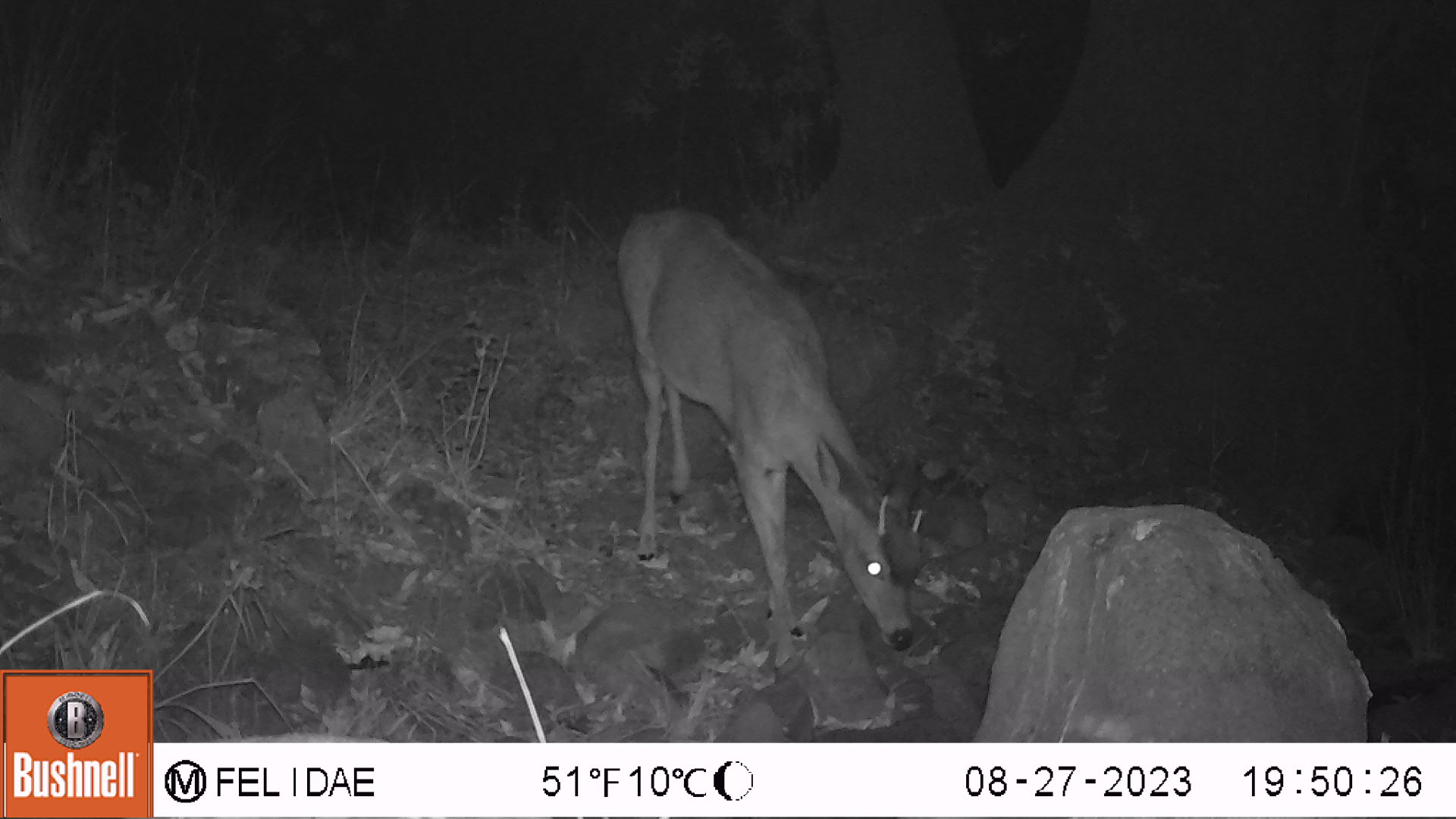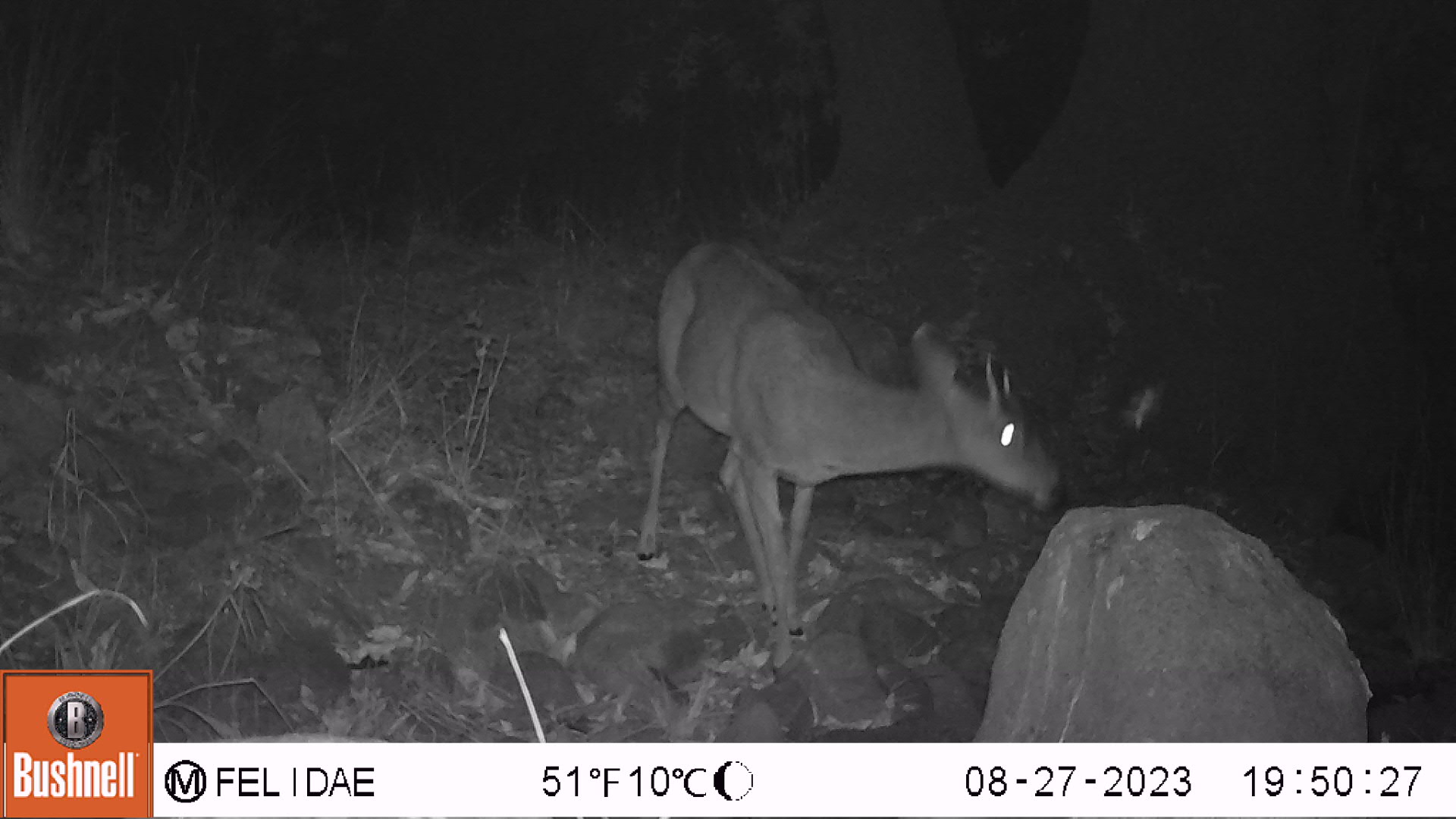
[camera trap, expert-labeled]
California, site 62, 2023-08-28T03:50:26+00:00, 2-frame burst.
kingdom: Animalia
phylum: Chordata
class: Mammalia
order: Artiodactyla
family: Cervidae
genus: Odocoileus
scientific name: Odocoileus hemionus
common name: mule deer